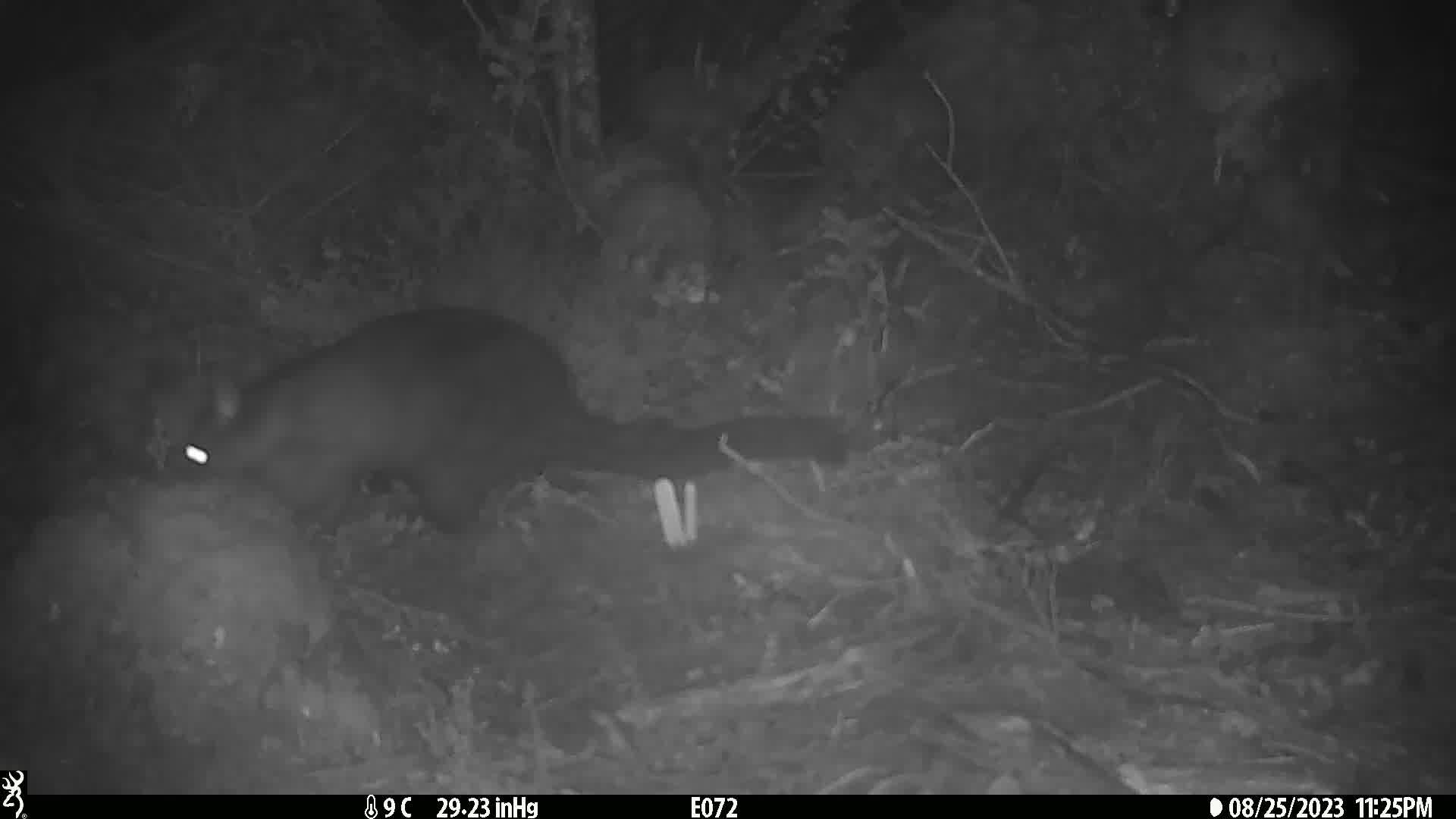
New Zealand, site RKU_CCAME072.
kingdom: Animalia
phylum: Chordata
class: Mammalia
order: Diprotodontia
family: Phalangeridae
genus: Trichosurus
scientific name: Trichosurus vulpecula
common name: common brushtail possum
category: possum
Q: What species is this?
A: Possum (common brushtail possum) (Trichosurus vulpecula).